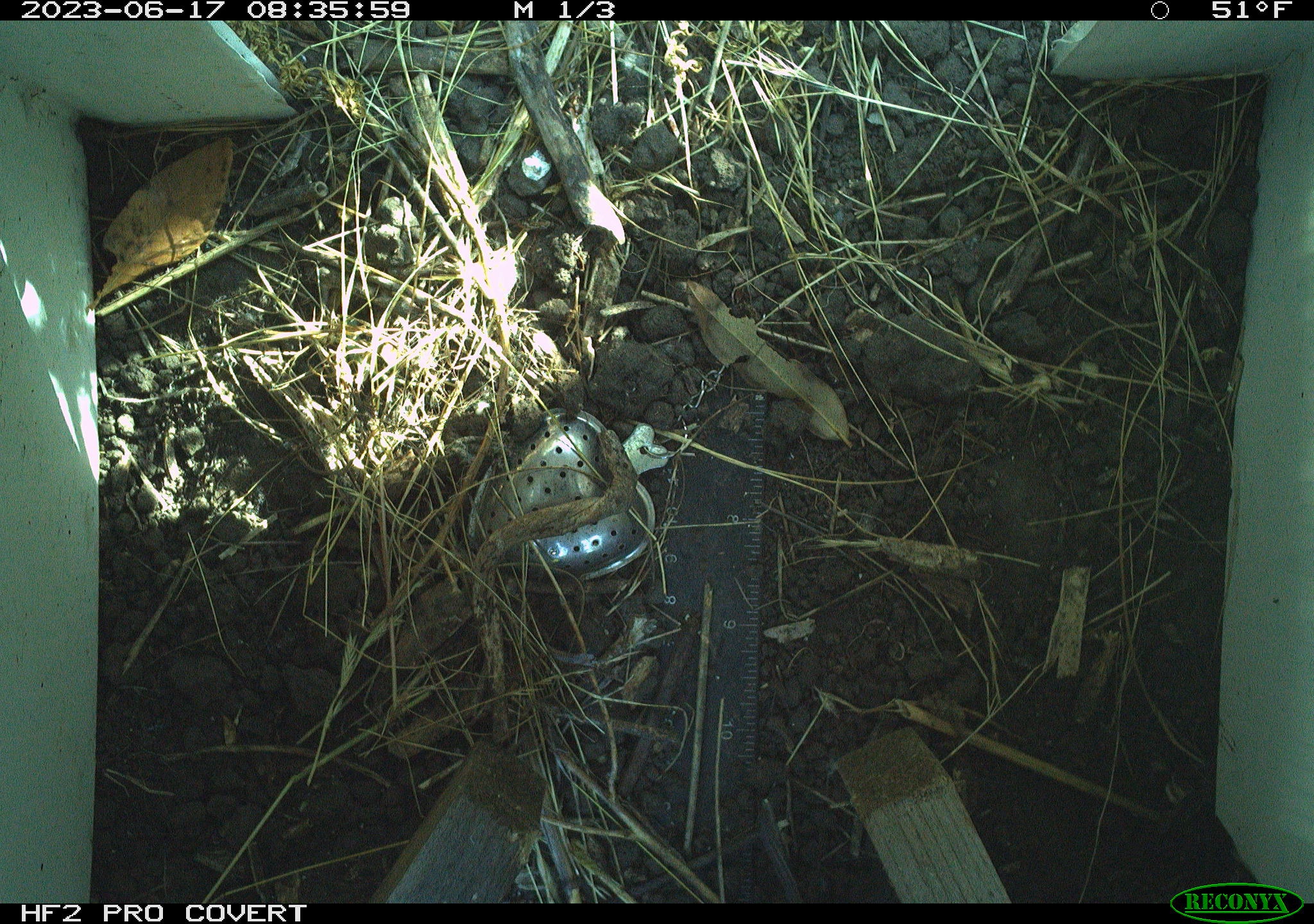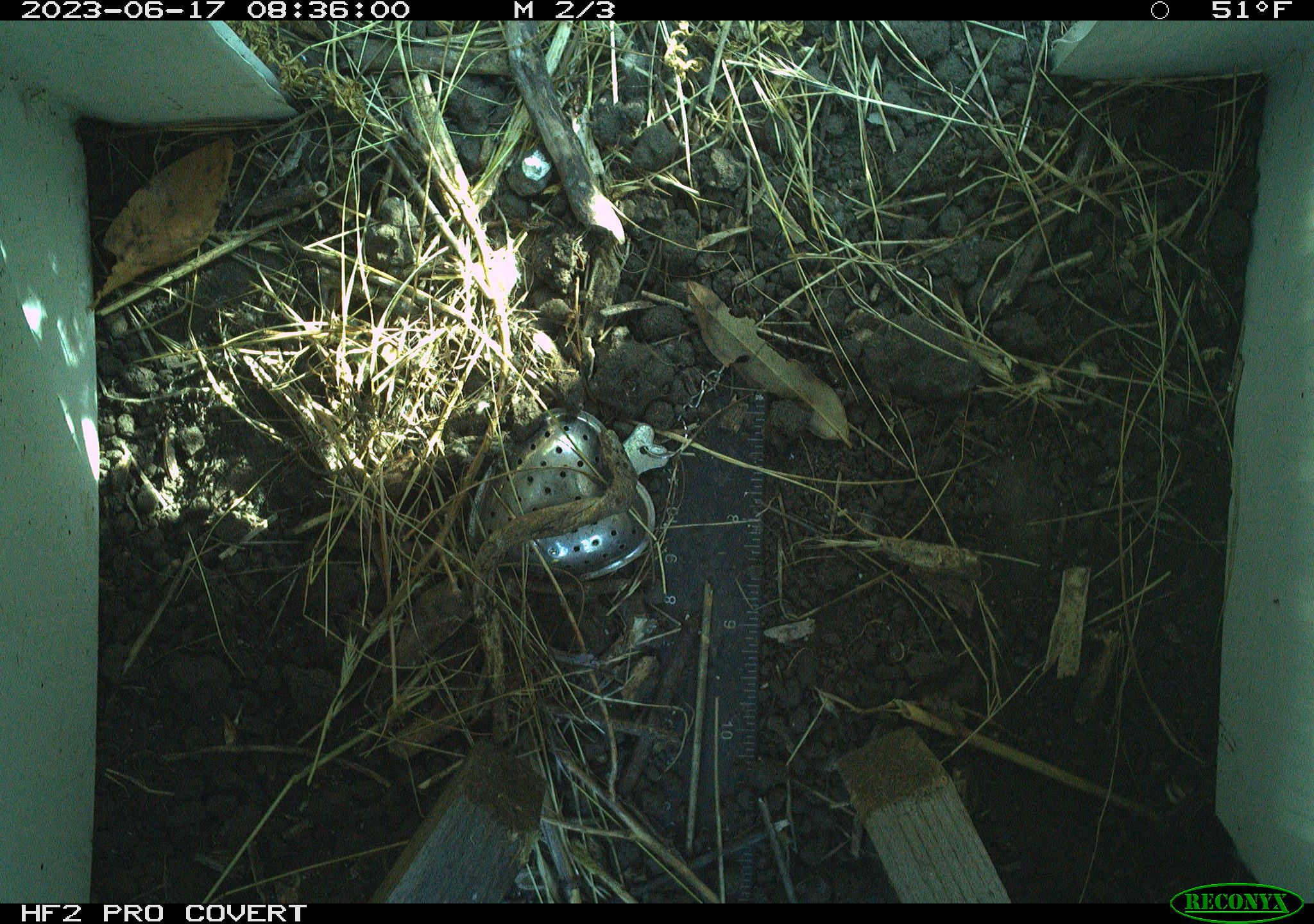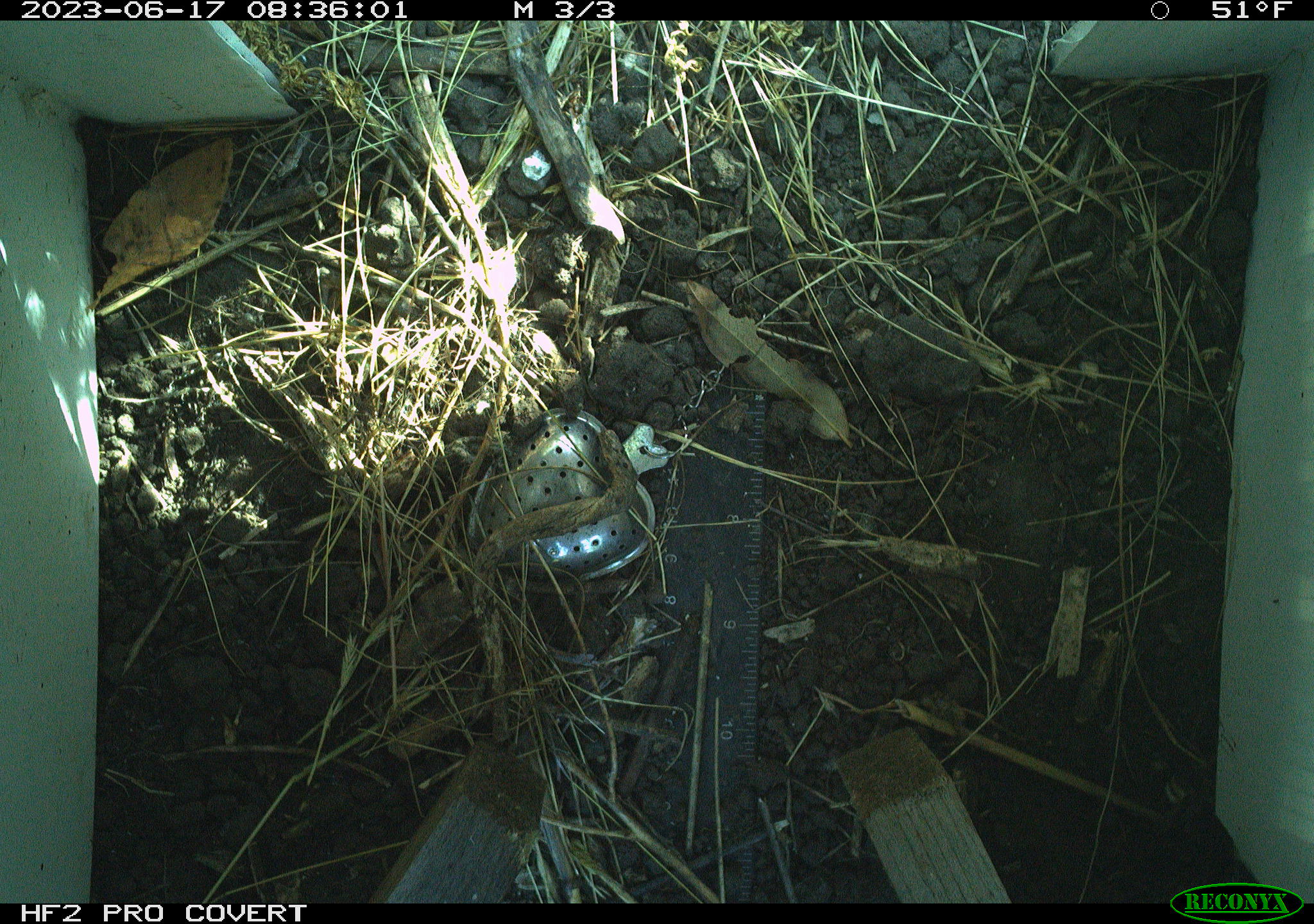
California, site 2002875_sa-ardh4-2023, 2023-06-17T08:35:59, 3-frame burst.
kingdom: Animalia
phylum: Chordata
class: Mammalia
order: Rodentia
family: Cricetidae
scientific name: Arvicolinae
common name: voles, lemmings, and muskrats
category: arvicolinae subfamily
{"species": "arvicolinae subfamily (voles, lemmings, and muskrats) (Arvicolinae)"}